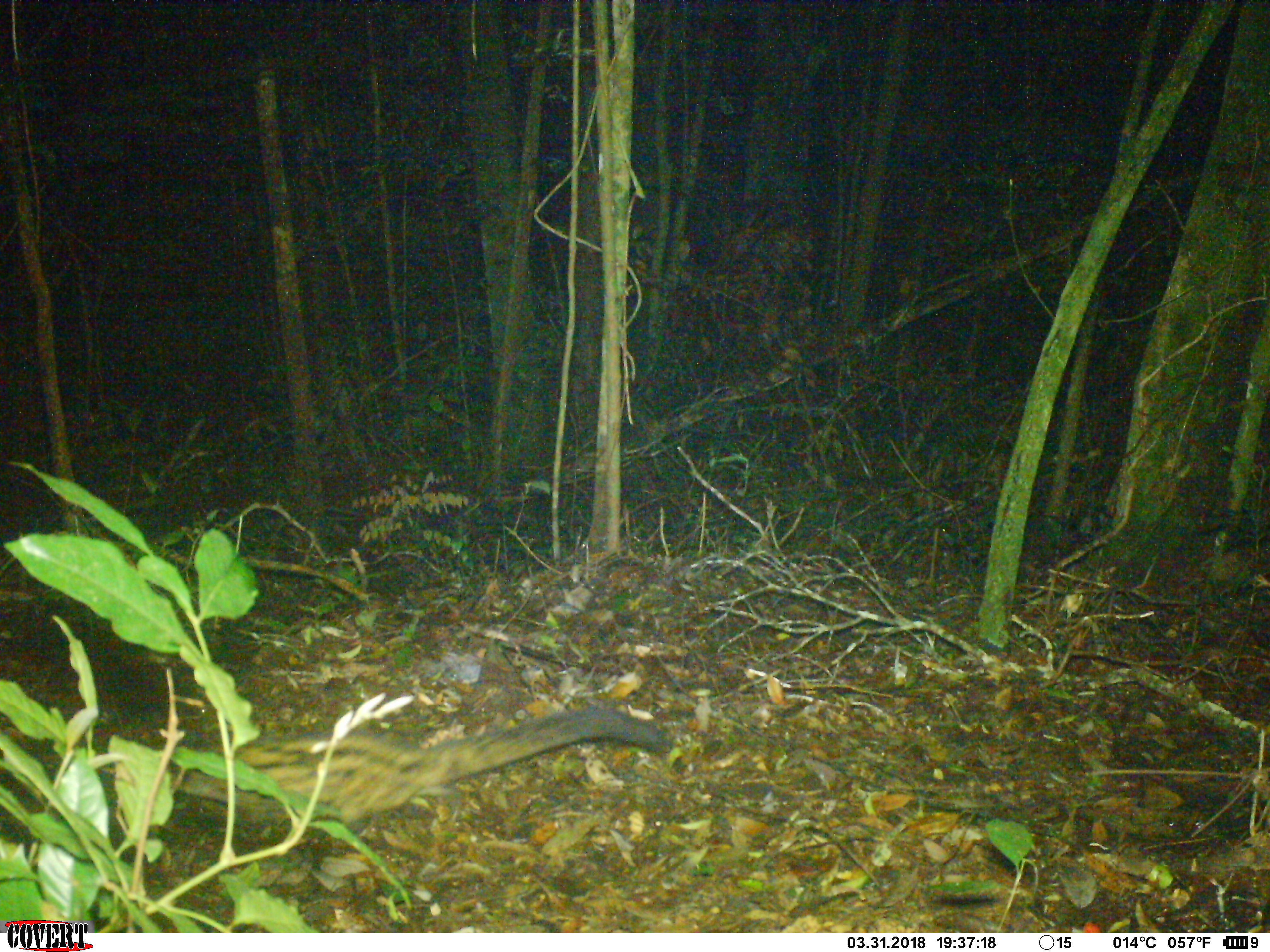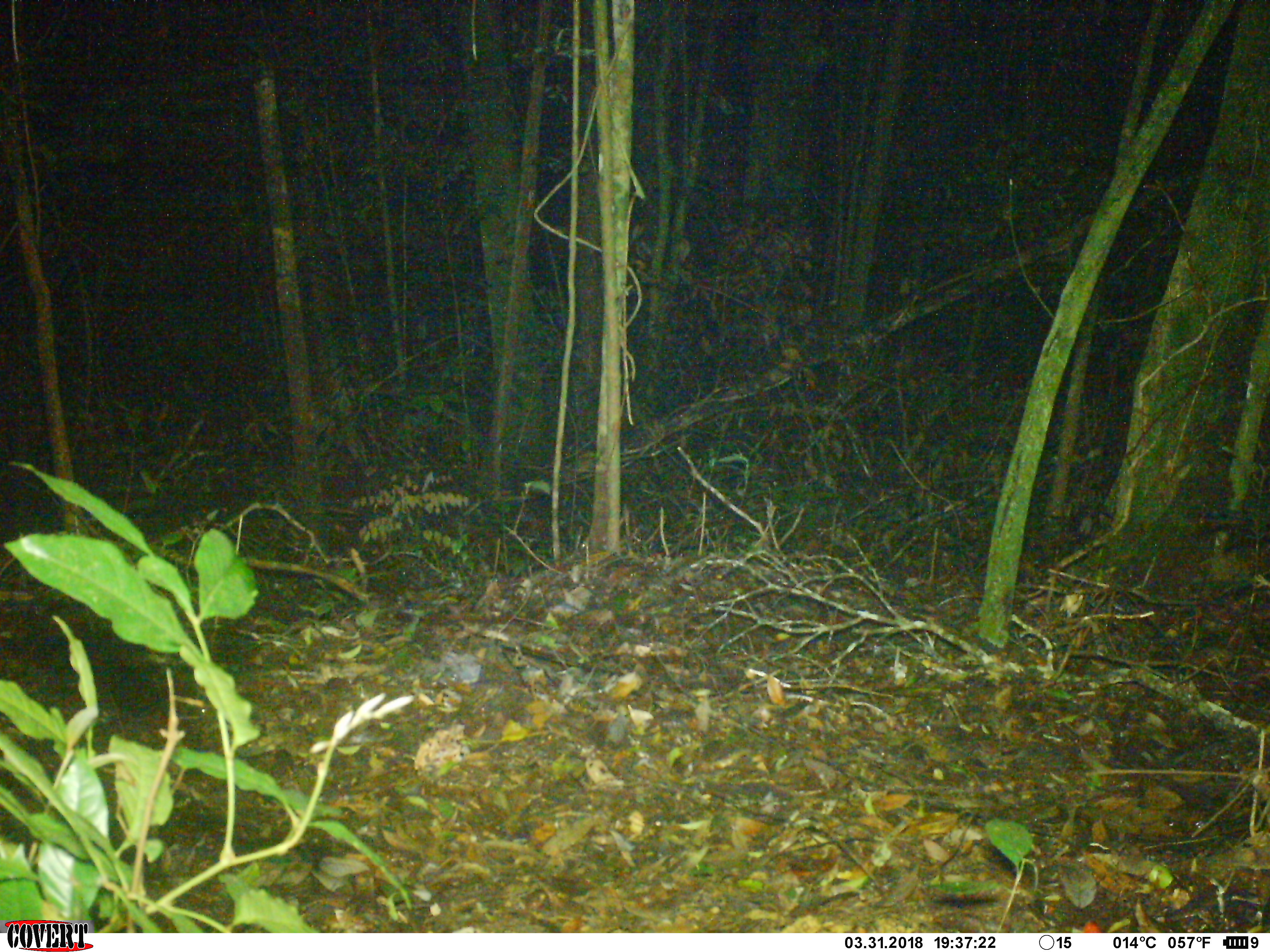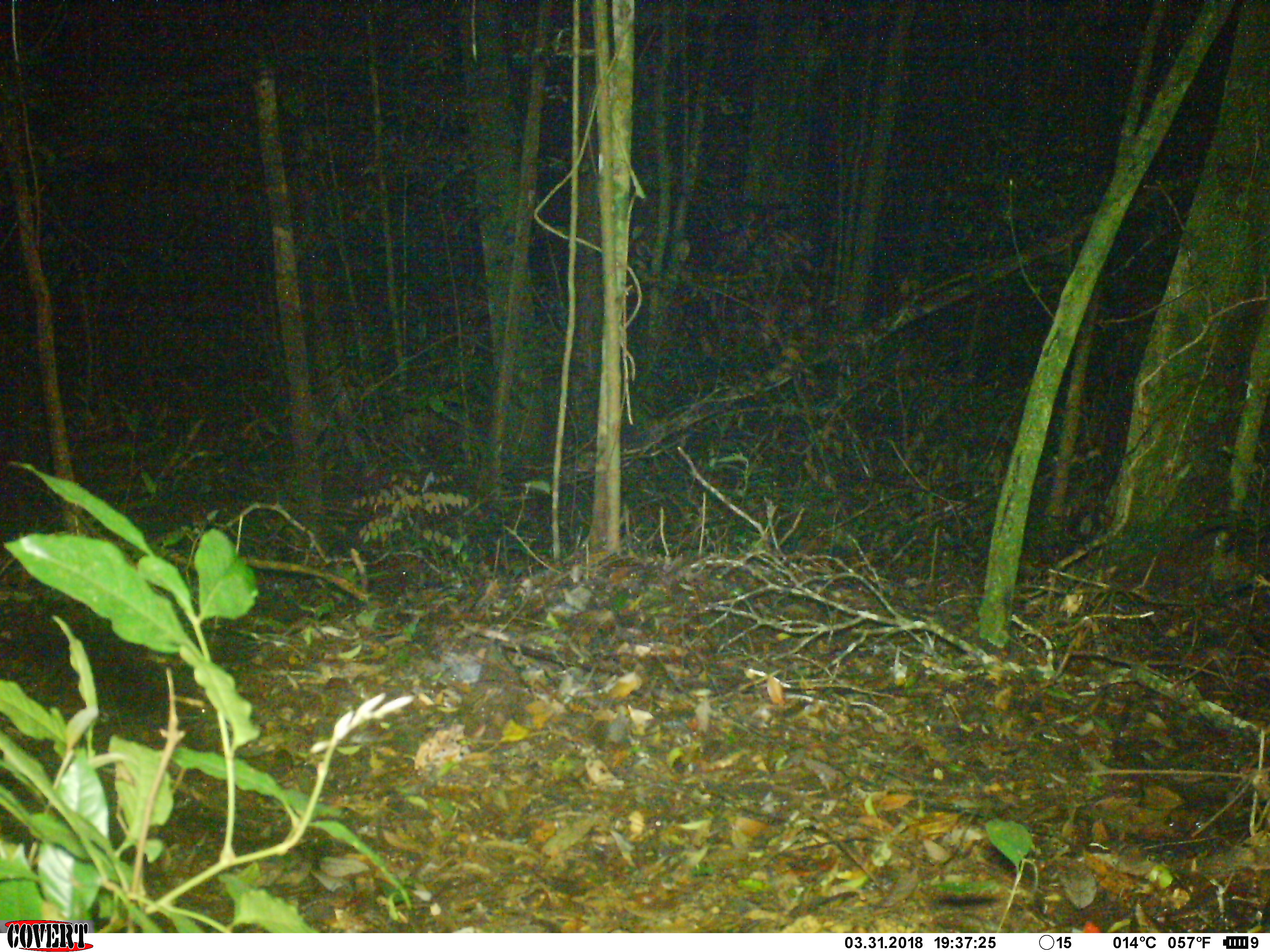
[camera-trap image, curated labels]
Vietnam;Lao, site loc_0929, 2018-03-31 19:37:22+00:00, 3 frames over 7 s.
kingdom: Animalia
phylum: Chordata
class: Mammalia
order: Carnivora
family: Viverridae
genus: Paradoxurus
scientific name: Paradoxurus hermaphroditus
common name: common palm civet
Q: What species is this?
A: Common palm civet (Paradoxurus hermaphroditus).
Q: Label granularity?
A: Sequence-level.